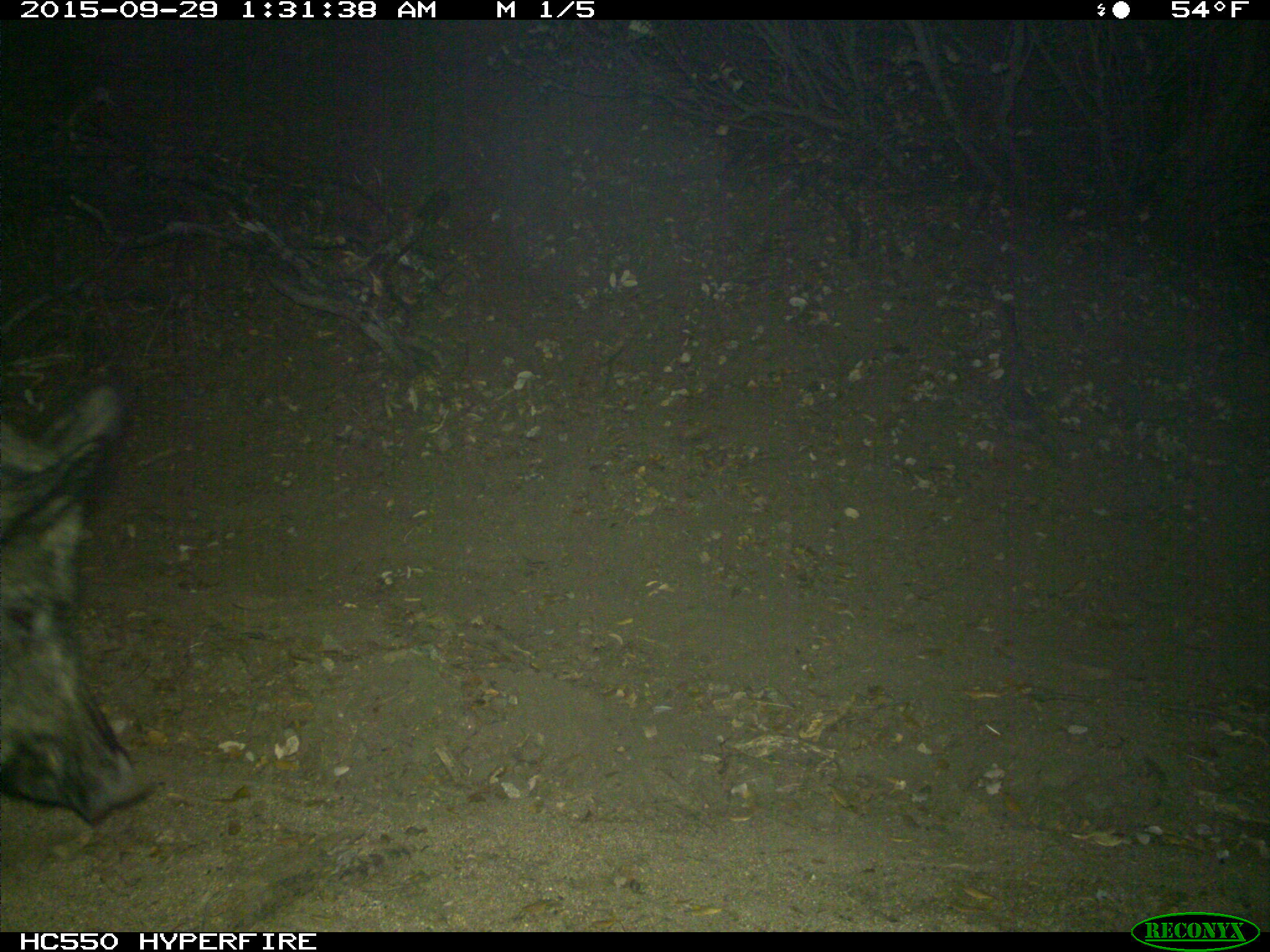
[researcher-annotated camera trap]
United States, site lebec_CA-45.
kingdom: Animalia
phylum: Chordata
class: Mammalia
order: Artiodactyla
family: Suidae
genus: Sus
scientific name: Sus scrofa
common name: wild boar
Sus scrofa (wild boar).